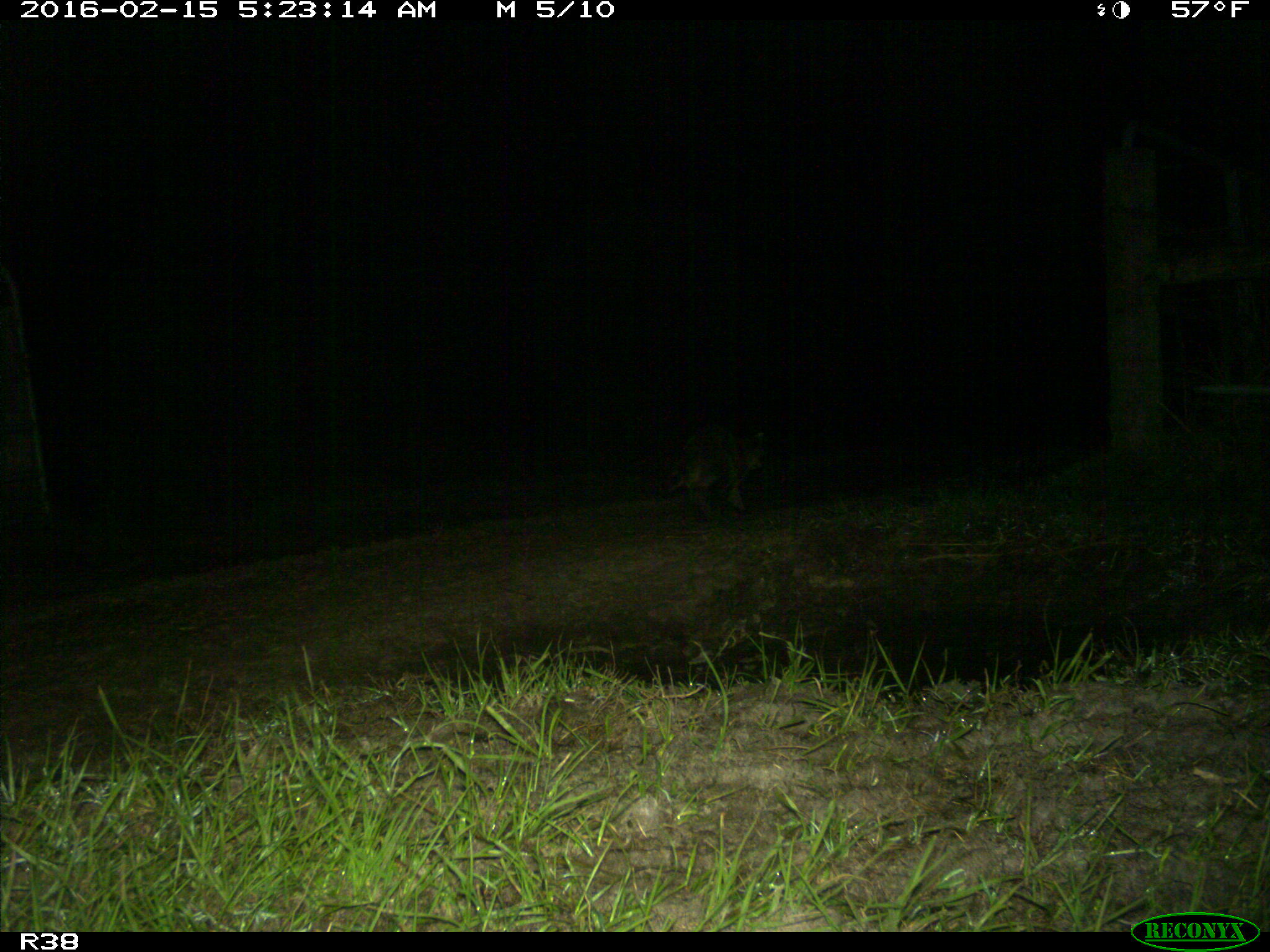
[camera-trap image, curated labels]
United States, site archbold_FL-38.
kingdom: Animalia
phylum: Chordata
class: Mammalia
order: Carnivora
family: Procyonidae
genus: Procyon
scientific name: Procyon lotor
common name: common raccoon